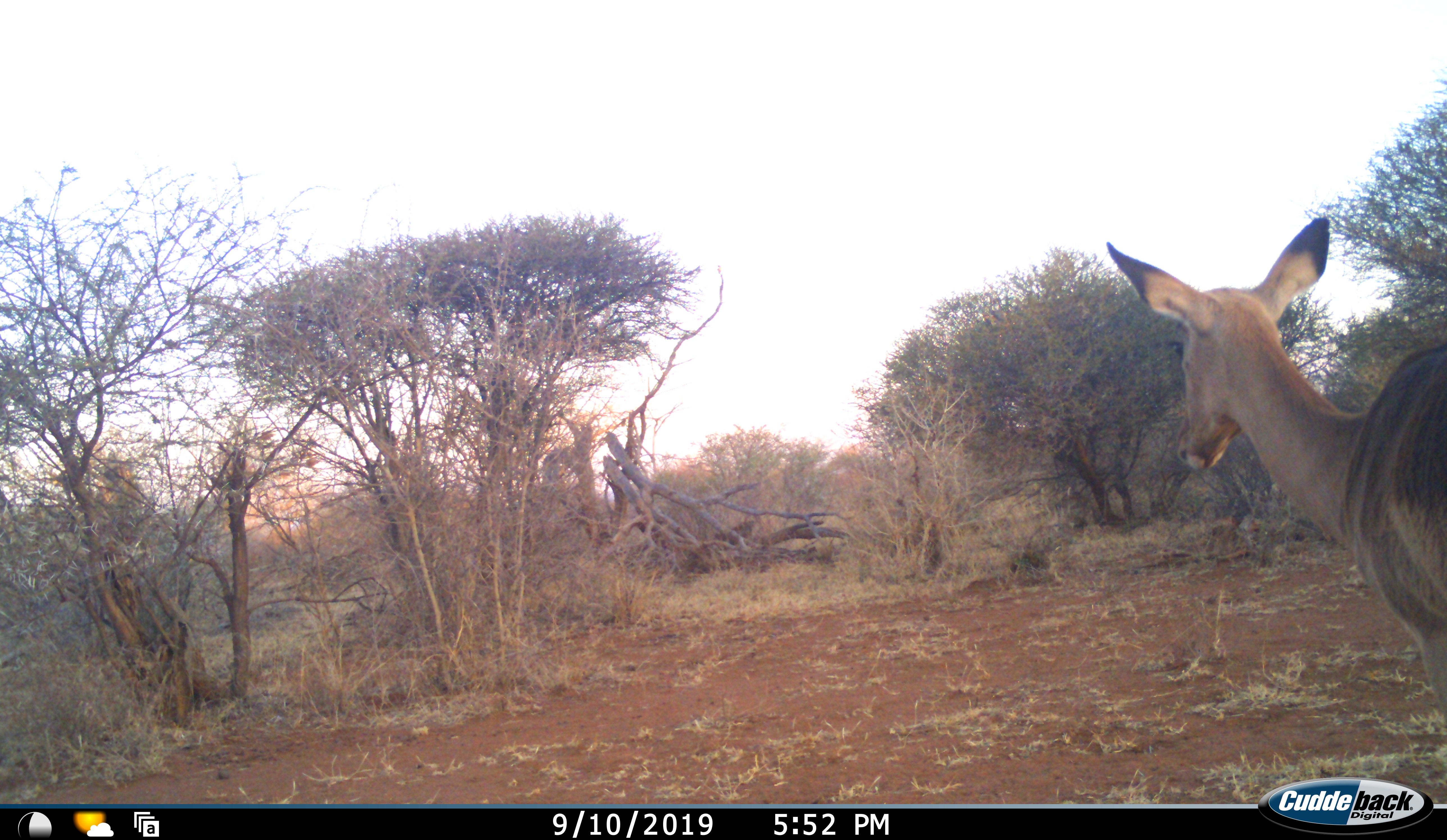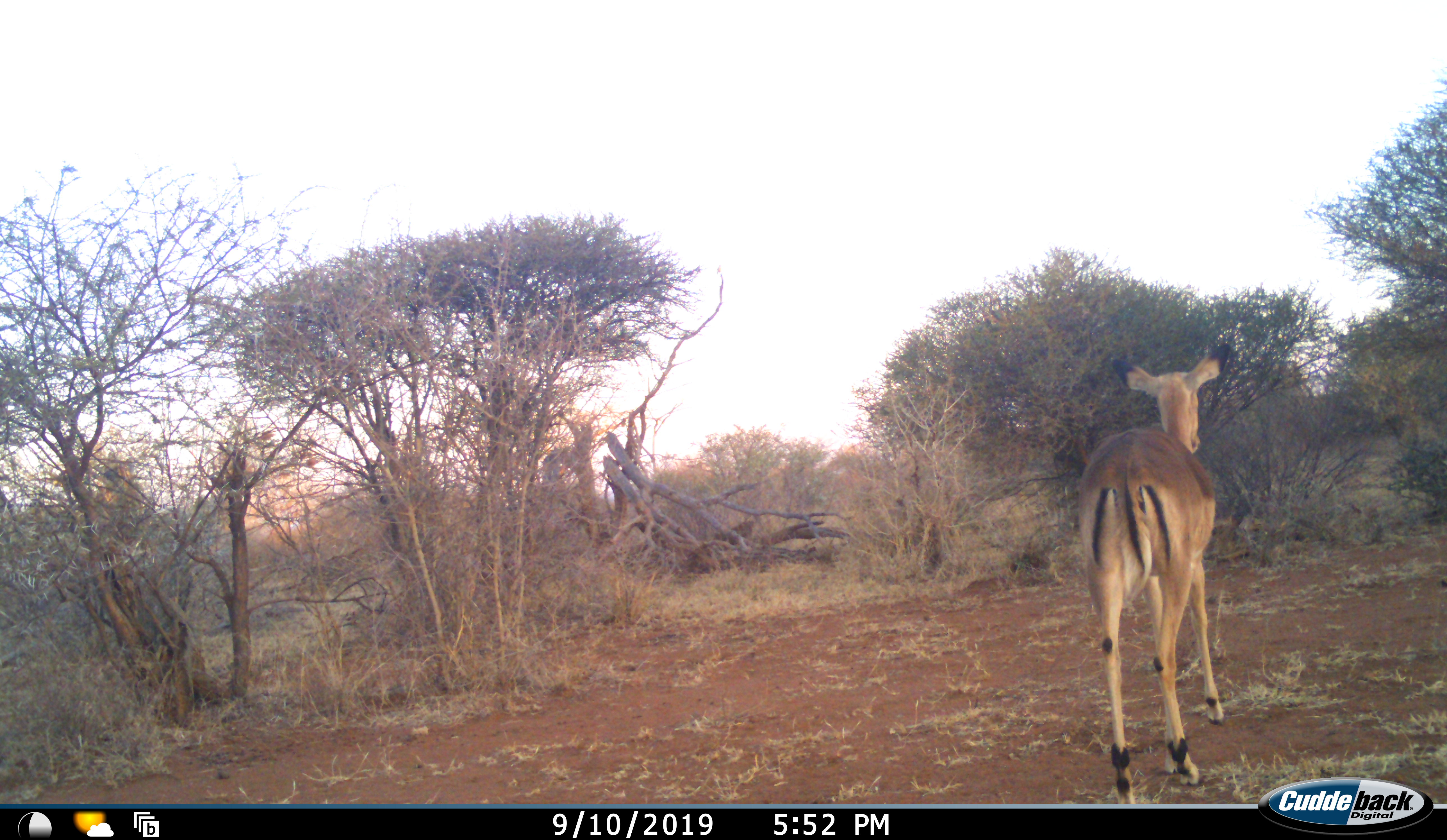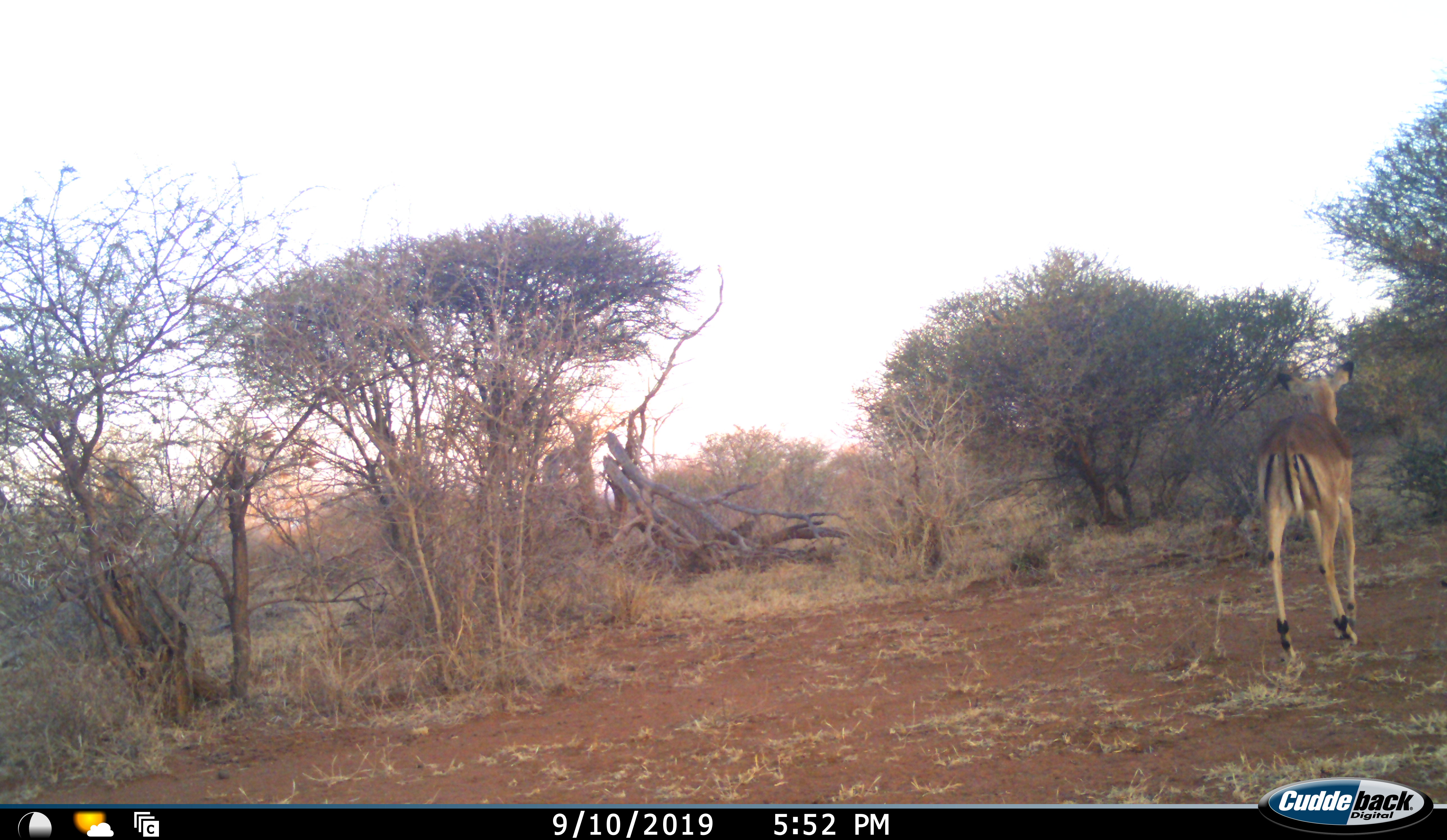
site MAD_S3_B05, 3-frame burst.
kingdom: Animalia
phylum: Chordata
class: Mammalia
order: Artiodactyla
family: Bovidae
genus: Aepyceros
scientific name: Aepyceros melampus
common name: impala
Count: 1.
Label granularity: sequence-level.